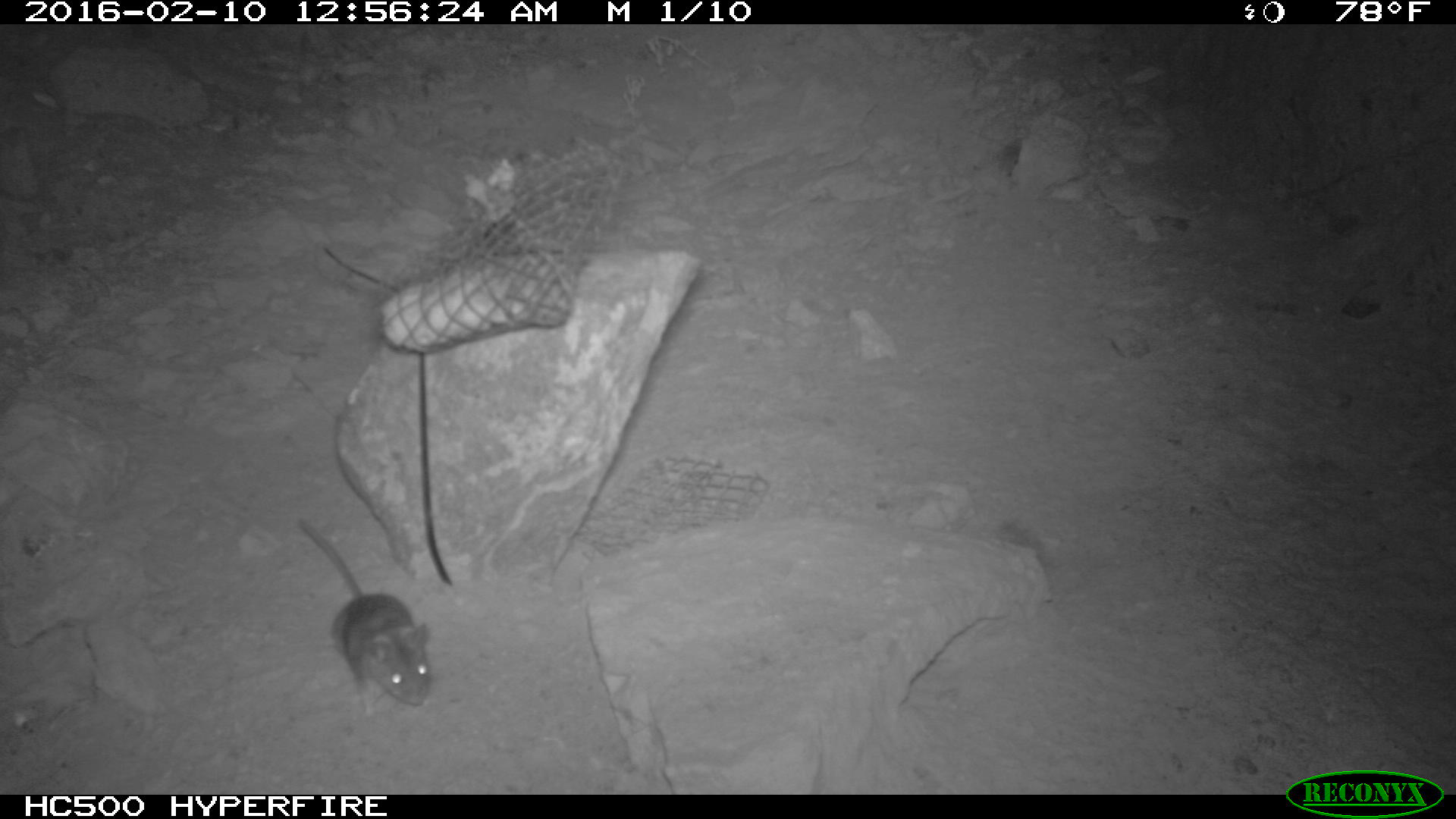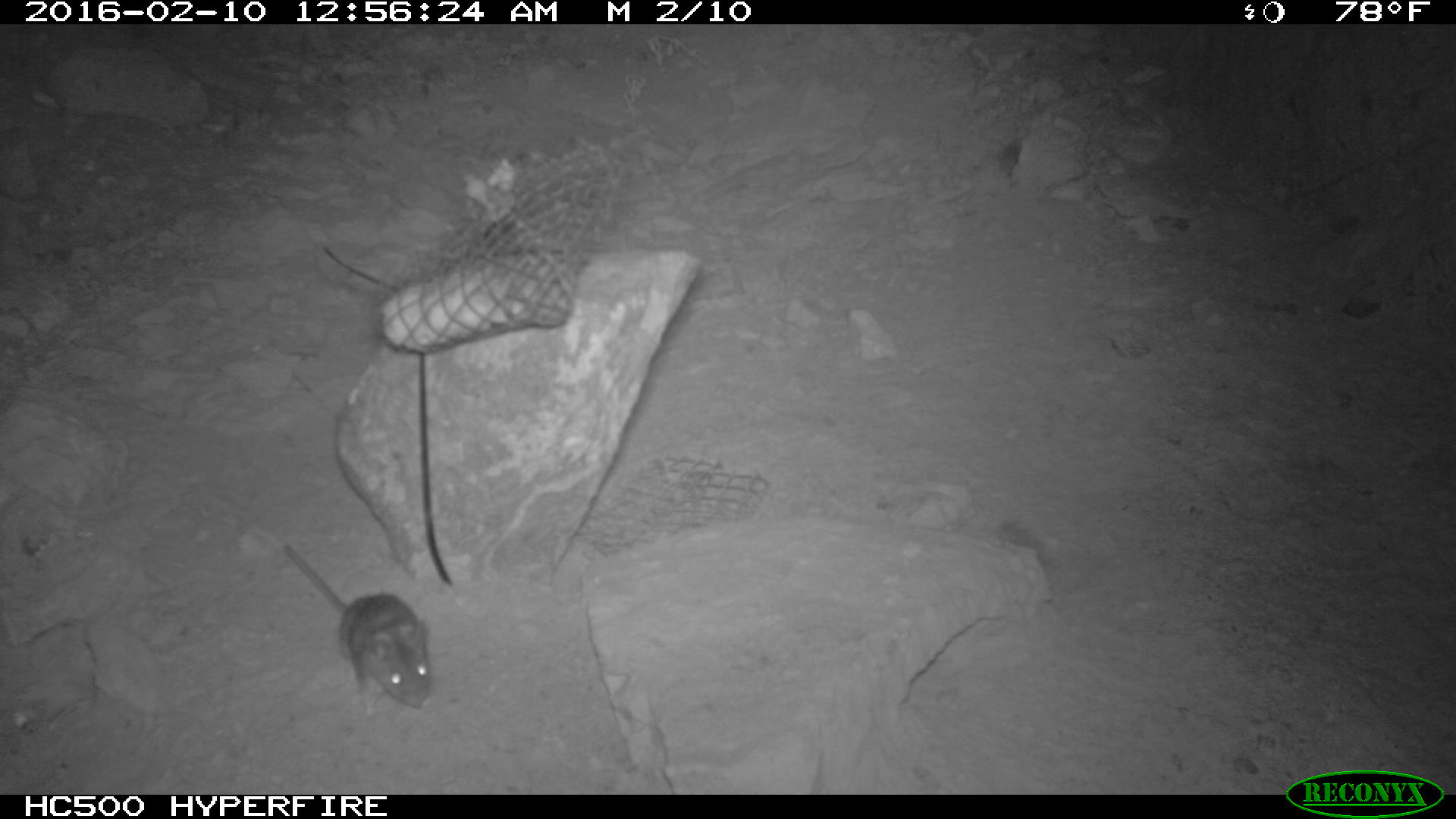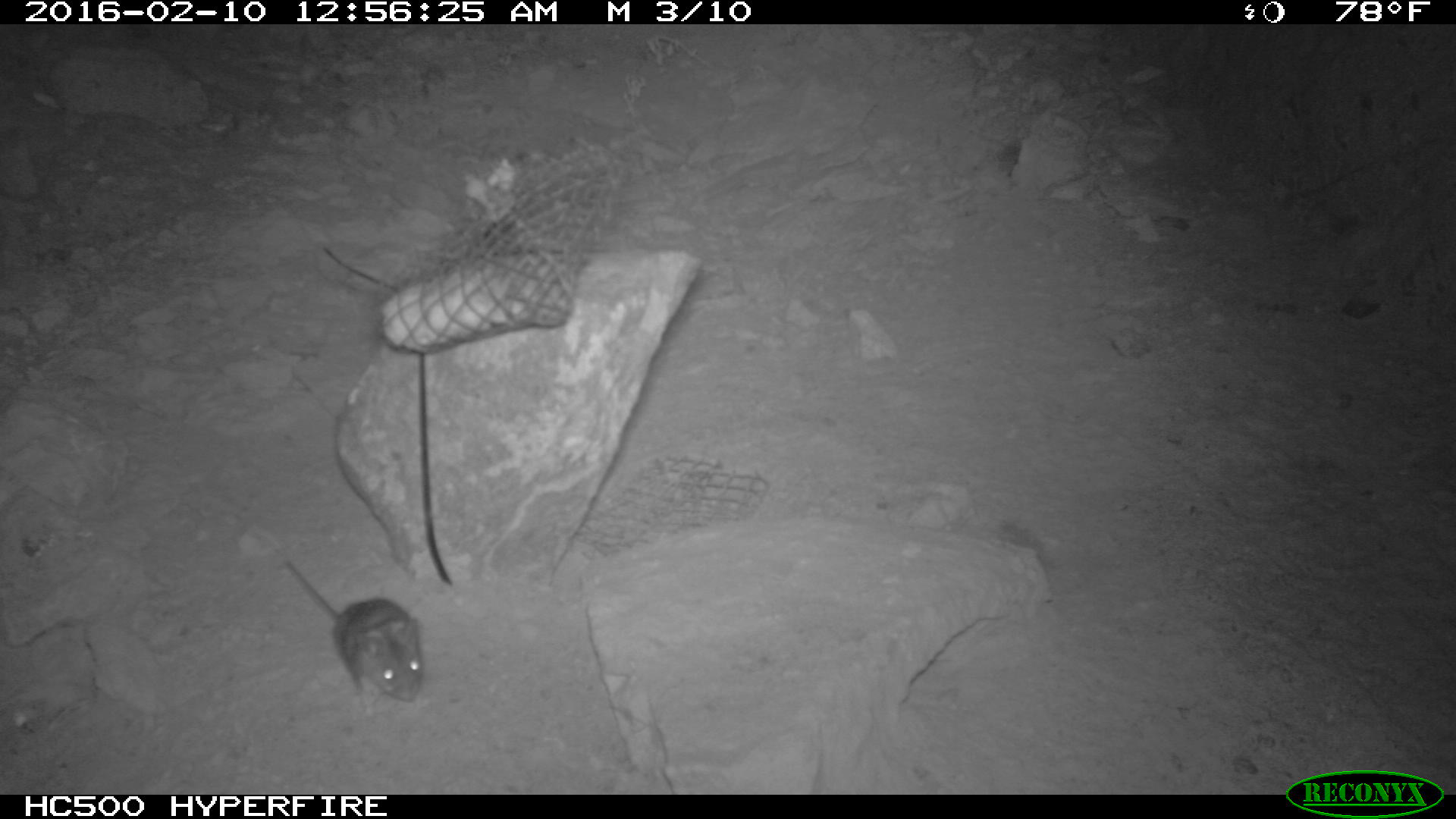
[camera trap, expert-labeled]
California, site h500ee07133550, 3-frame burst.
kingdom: Animalia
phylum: Chordata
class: Mammalia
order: Rodentia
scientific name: Rodentia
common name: rodent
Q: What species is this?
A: Rodent (Rodentia).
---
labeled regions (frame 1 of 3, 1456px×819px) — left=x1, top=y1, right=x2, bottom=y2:
rodent: left=298, top=519, right=438, bottom=707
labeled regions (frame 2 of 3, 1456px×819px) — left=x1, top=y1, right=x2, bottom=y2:
rodent: left=281, top=544, right=430, bottom=715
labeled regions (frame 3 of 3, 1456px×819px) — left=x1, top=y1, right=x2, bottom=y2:
rodent: left=286, top=557, right=424, bottom=711